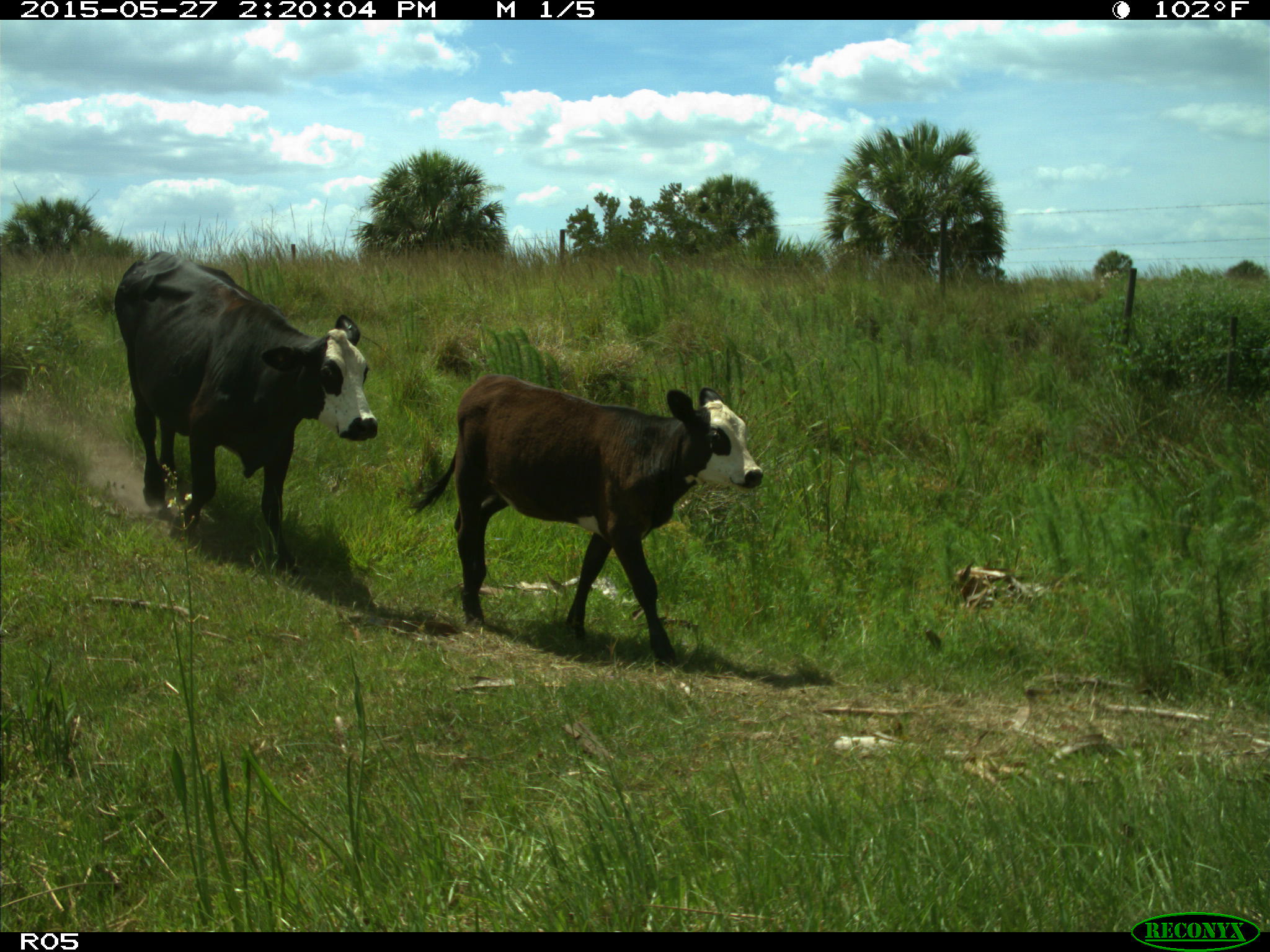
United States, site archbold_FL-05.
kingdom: Animalia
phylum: Chordata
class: Mammalia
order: Artiodactyla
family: Bovidae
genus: Bos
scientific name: Bos taurus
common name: domestic cow